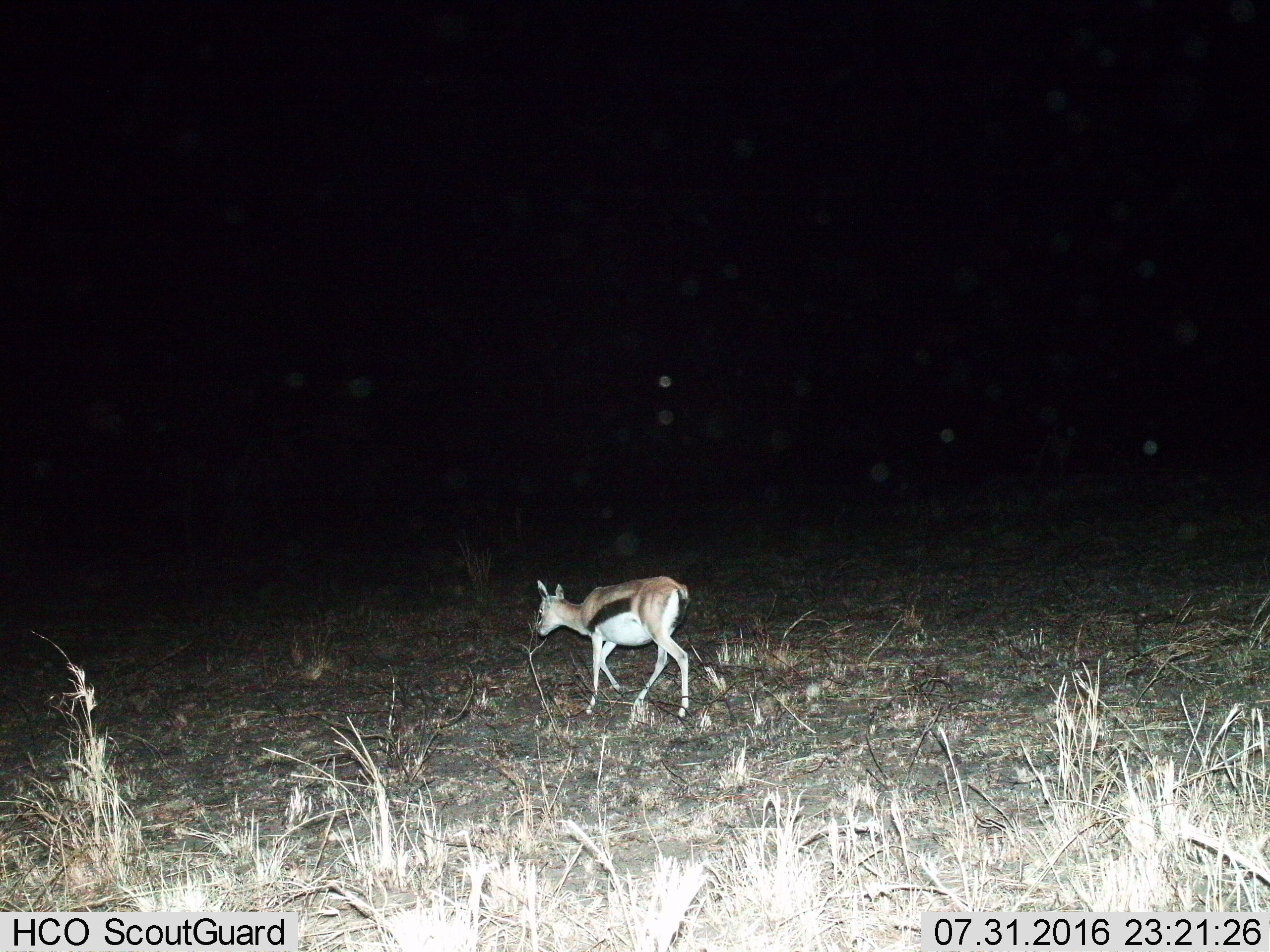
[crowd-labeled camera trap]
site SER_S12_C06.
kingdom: Animalia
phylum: Chordata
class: Mammalia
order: Artiodactyla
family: Bovidae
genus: Eudorcas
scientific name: Eudorcas thomsonii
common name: thomson's gazelle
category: gazellethomsons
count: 1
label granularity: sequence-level